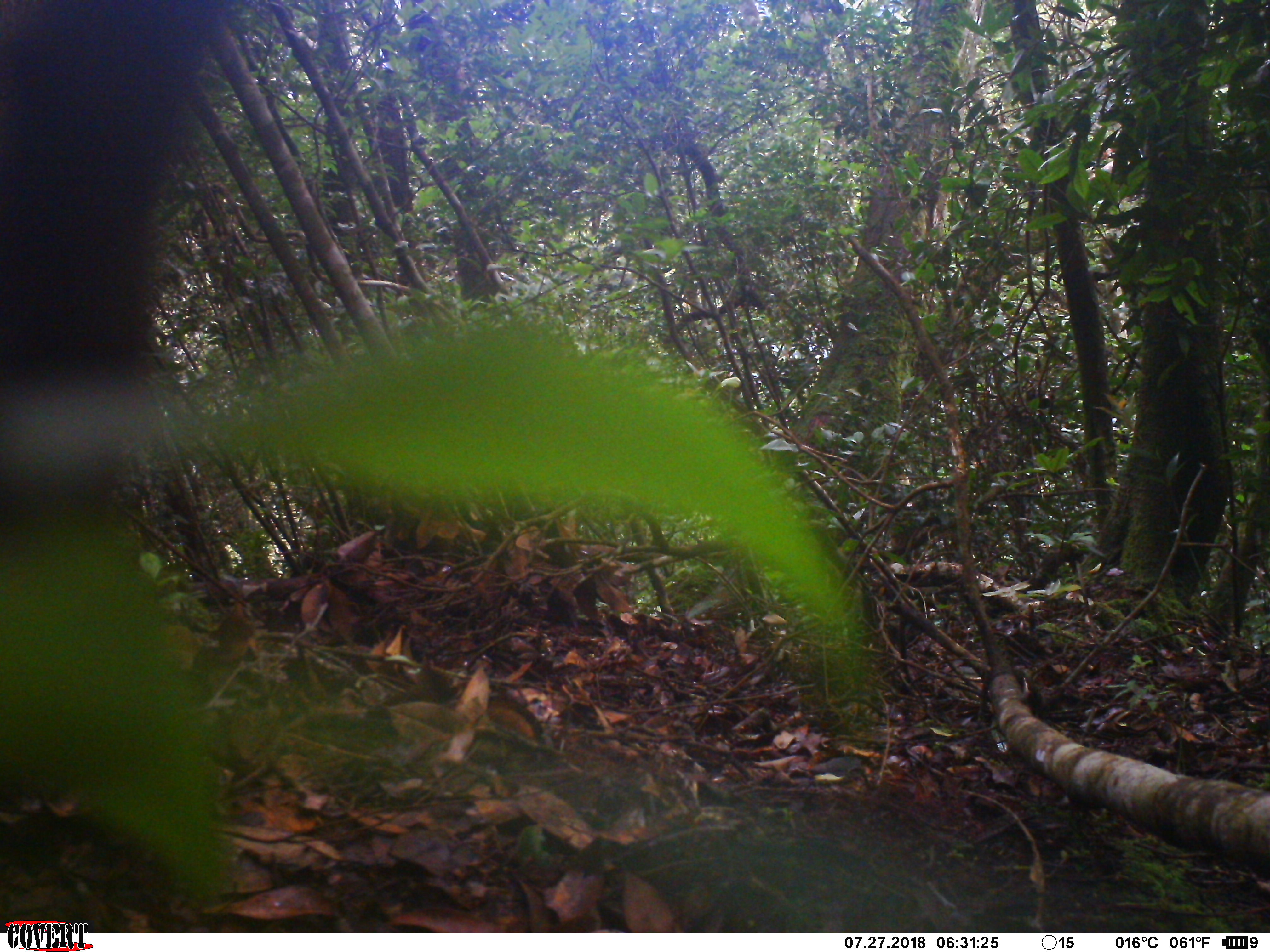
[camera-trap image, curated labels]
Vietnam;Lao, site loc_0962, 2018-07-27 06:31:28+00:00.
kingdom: Animalia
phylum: Chordata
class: Mammalia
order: Artiodactyla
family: Bovidae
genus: Capricornis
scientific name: Capricornis sumatraensis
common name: chinese serow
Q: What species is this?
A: Chinese serow (Capricornis sumatraensis).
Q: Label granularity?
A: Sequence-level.